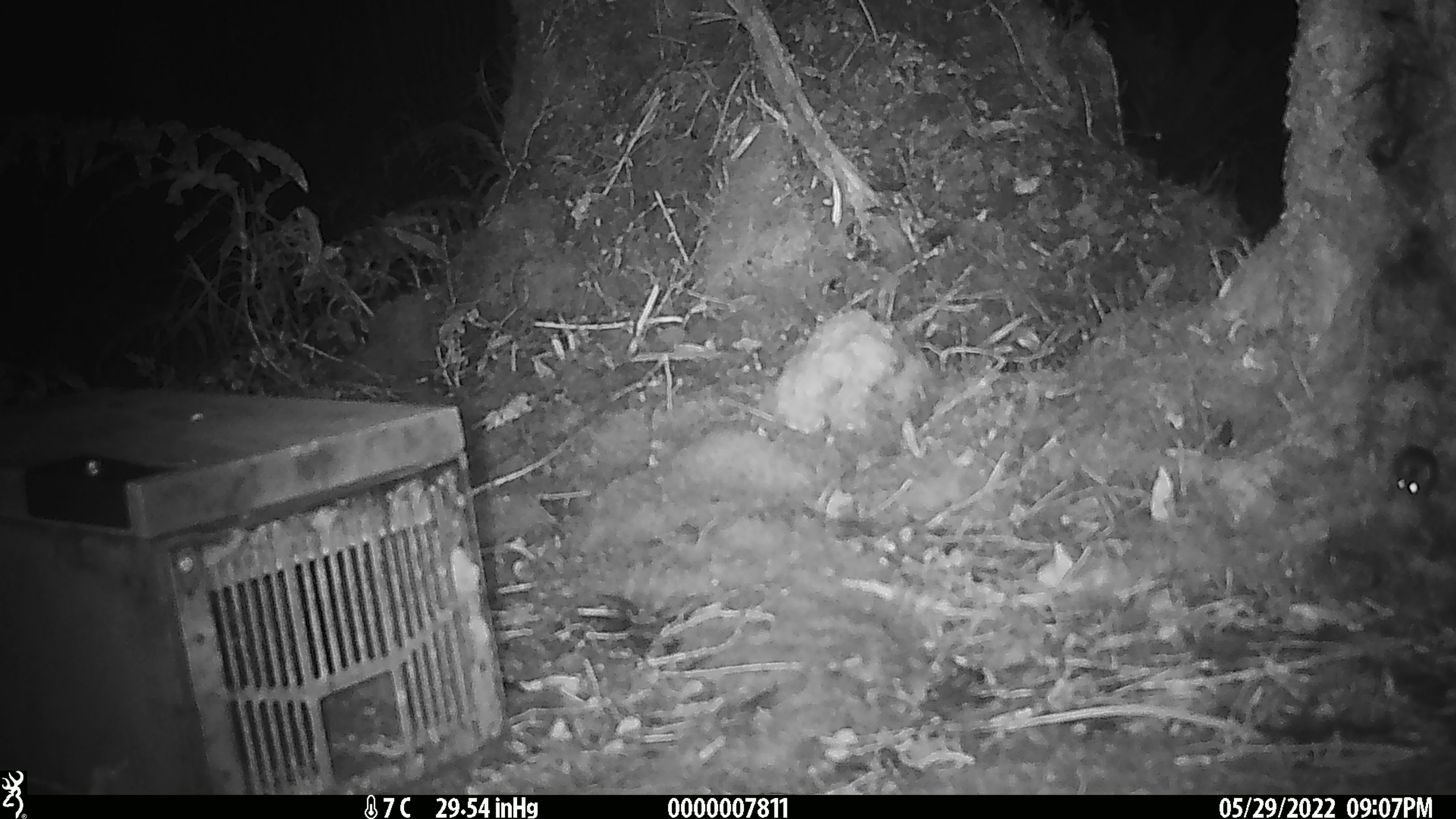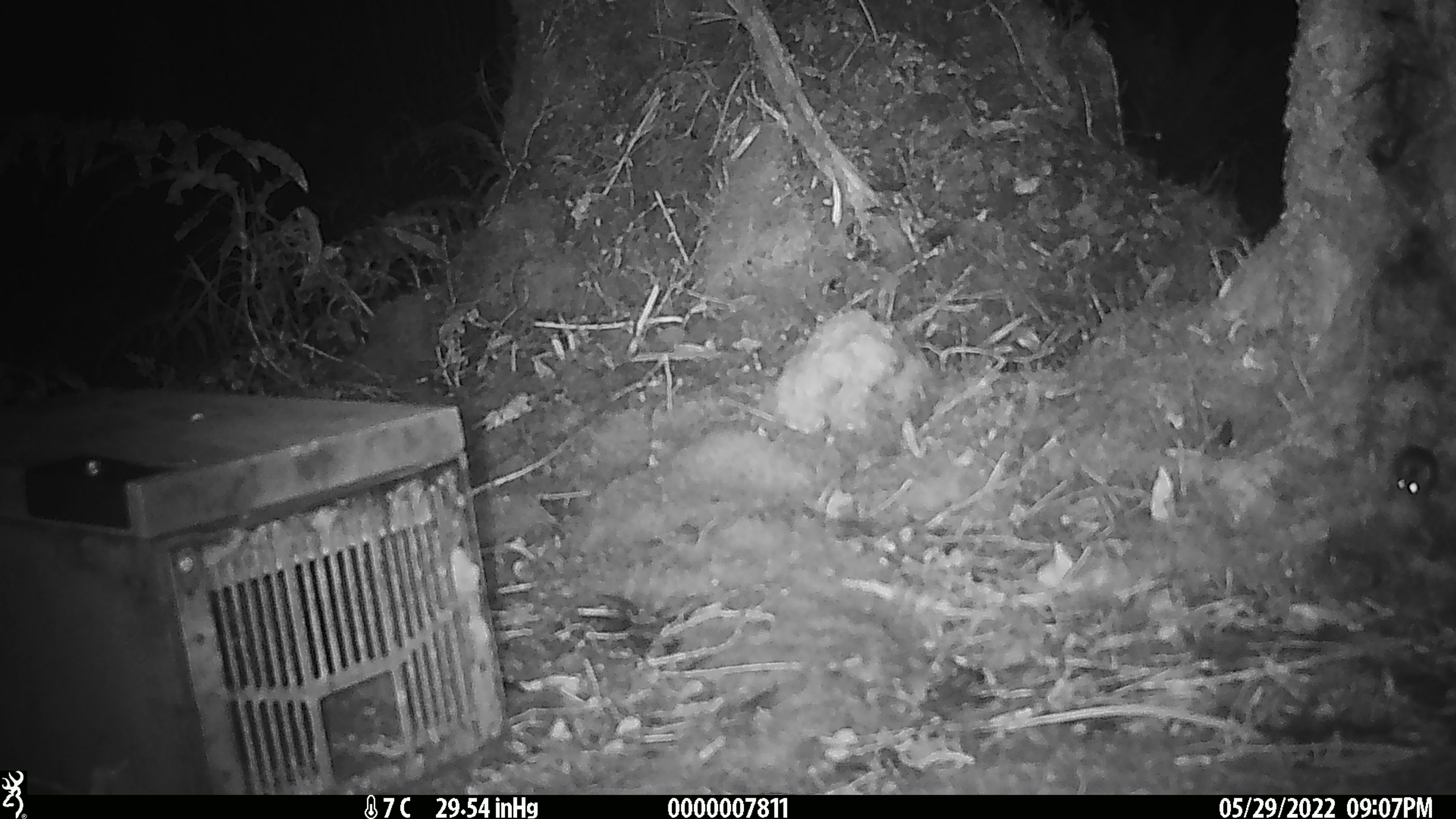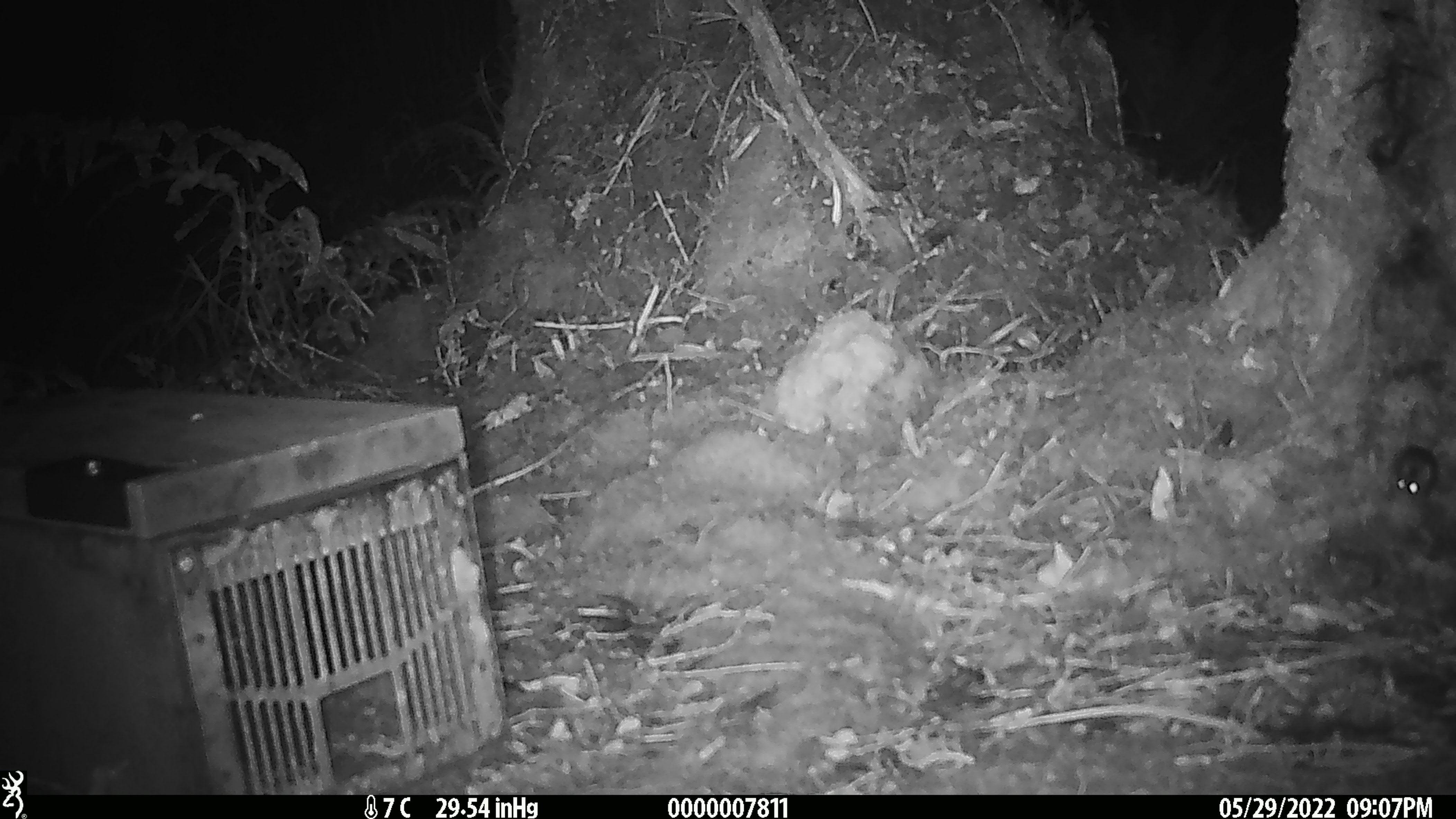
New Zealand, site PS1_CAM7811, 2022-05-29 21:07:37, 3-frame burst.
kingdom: Animalia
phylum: Chordata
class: Mammalia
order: Rodentia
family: Muridae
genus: Mus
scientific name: Mus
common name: mouse